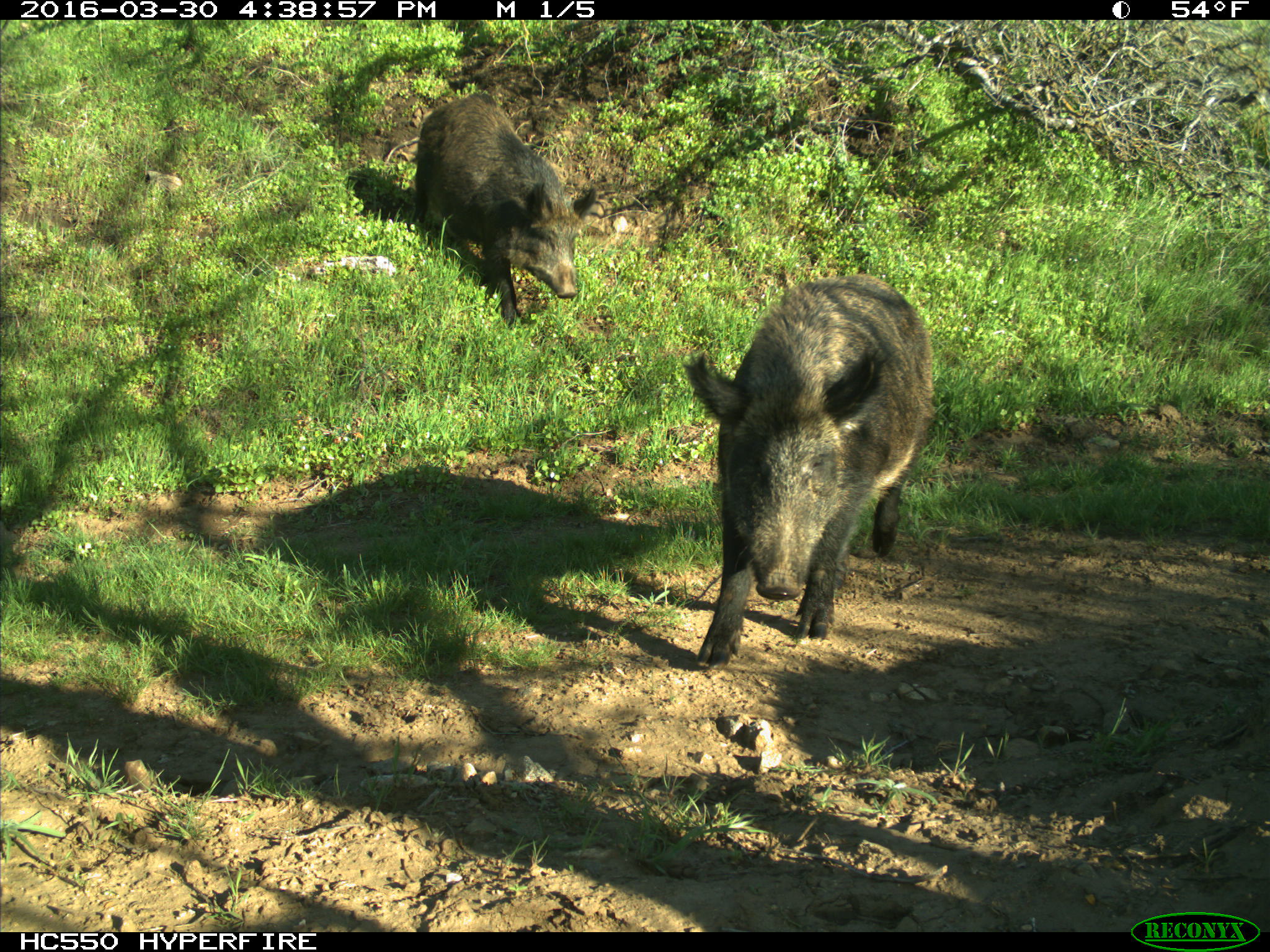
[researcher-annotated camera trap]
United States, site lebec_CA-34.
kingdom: Animalia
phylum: Chordata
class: Mammalia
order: Artiodactyla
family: Suidae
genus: Sus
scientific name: Sus scrofa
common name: wild boar